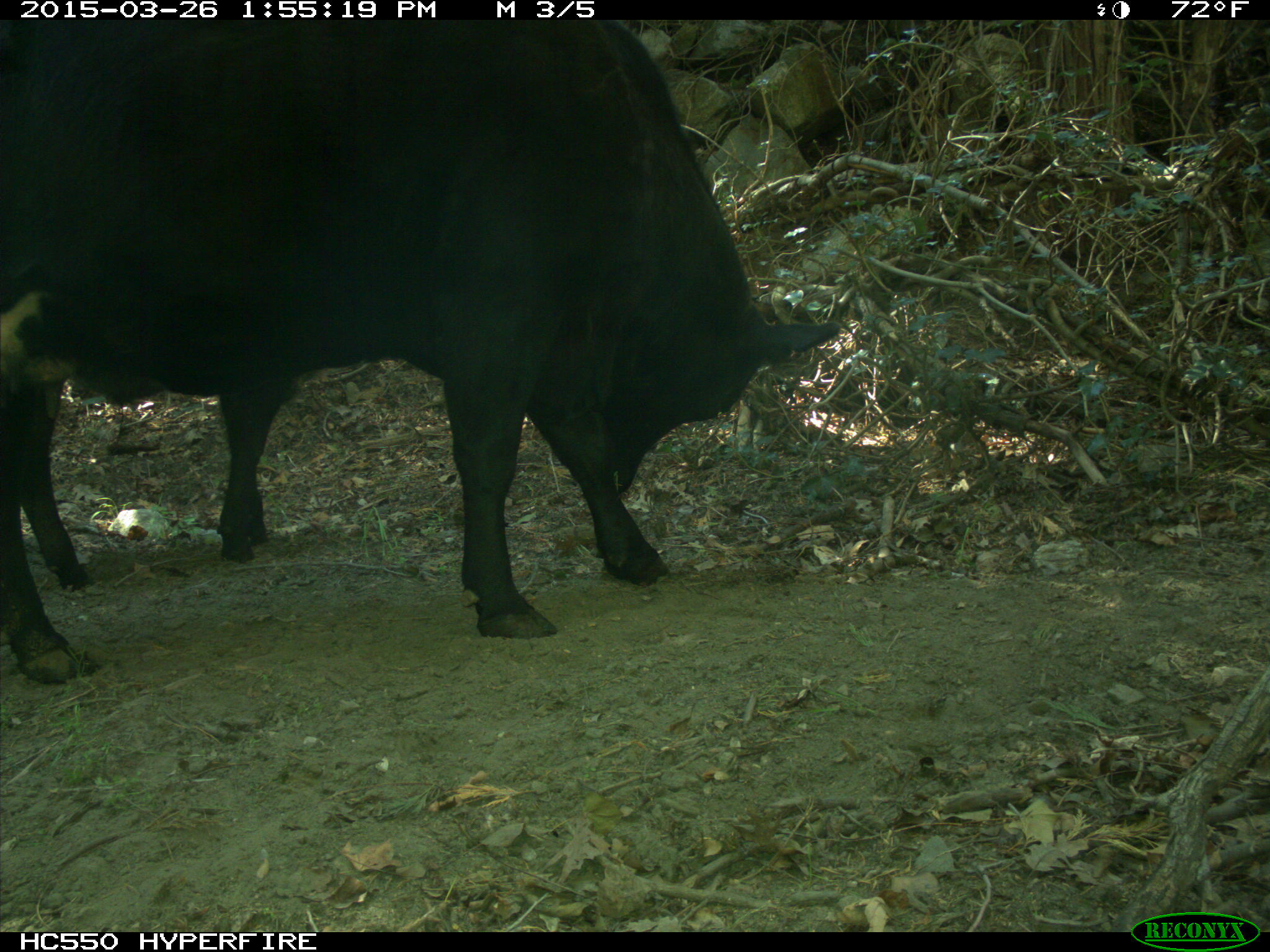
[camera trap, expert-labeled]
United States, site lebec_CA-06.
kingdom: Animalia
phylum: Chordata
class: Mammalia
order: Artiodactyla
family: Bovidae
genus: Bos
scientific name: Bos taurus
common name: domestic cow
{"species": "Bos taurus (domestic cow)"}